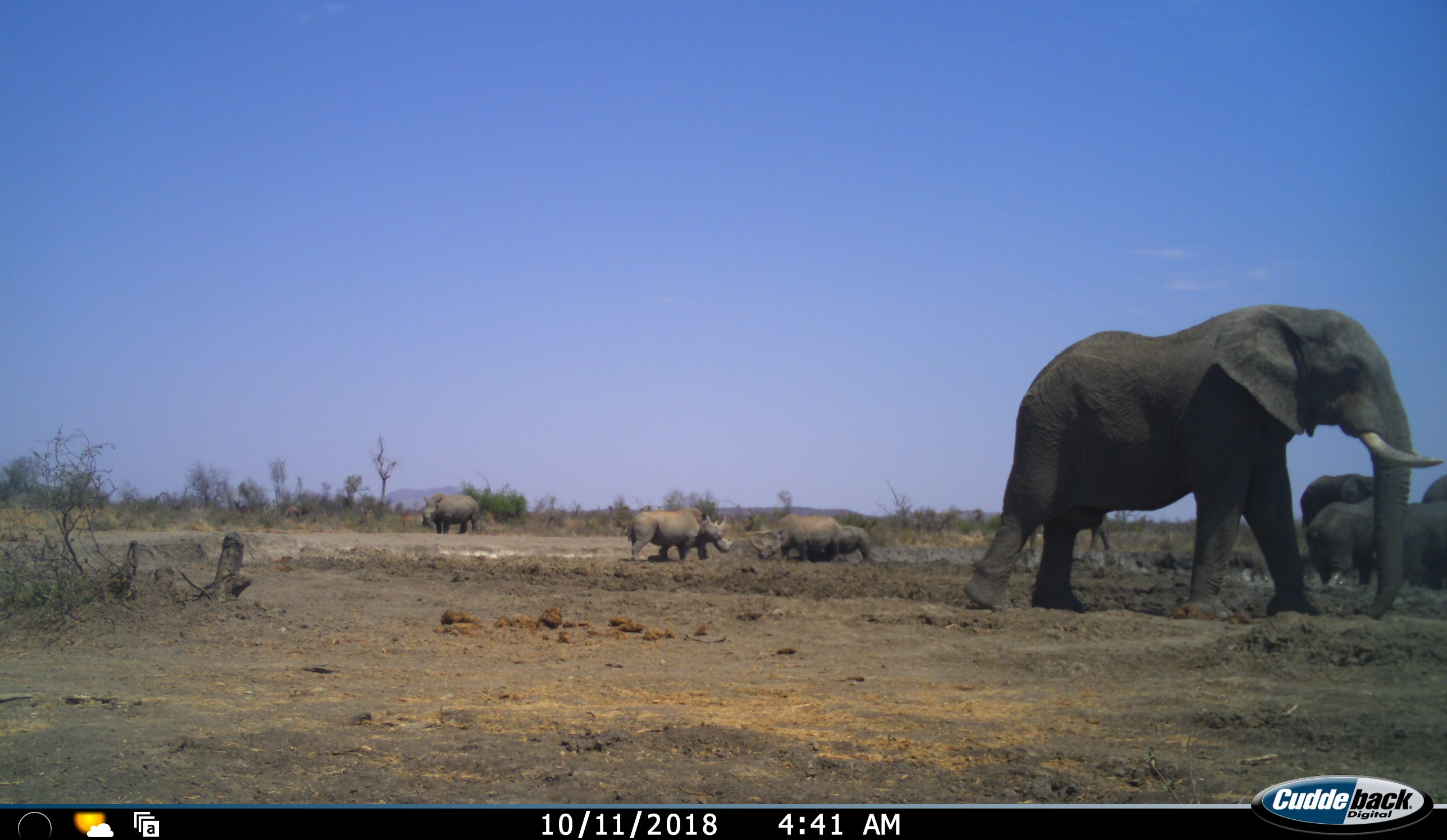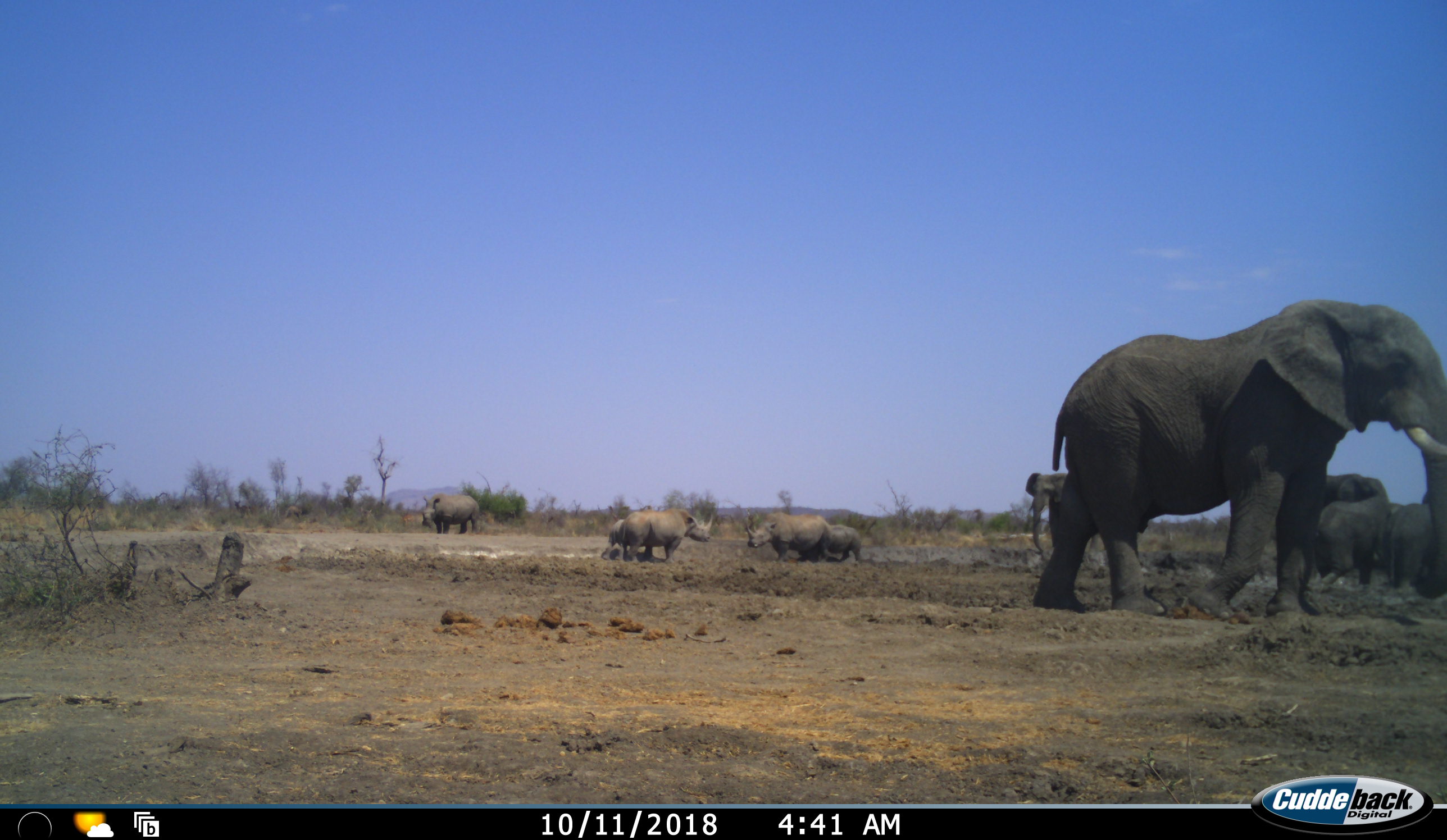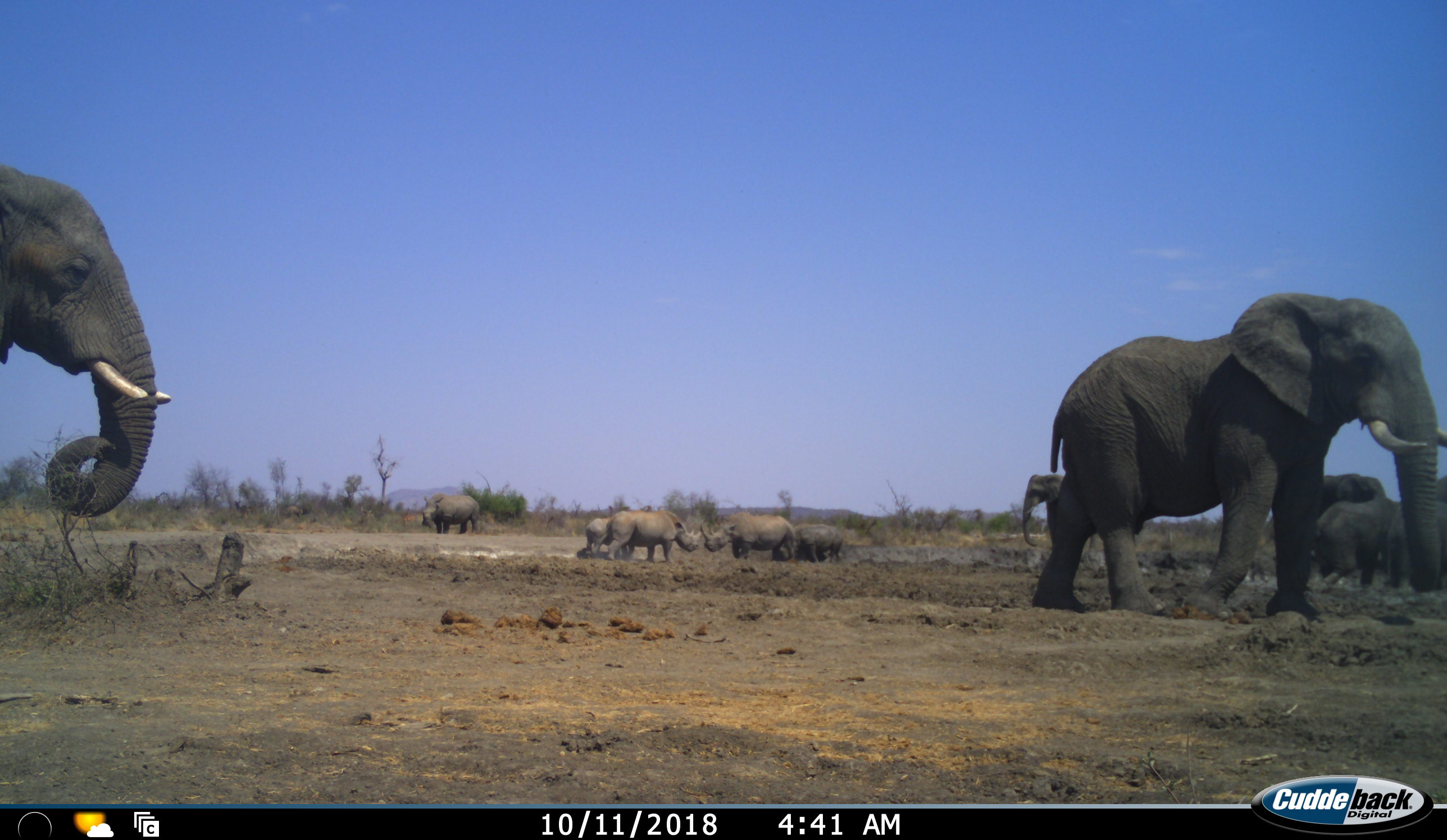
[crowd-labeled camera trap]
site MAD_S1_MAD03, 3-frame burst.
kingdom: Animalia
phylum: Chordata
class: Mammalia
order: Proboscidea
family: Elephantidae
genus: Loxodonta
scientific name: Loxodonta africana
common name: african bush elephant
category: elephant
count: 6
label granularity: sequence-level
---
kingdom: Animalia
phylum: Chordata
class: Mammalia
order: Perissodactyla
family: Rhinocerotidae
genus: Ceratotherium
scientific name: Ceratotherium simum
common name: white rhinoceros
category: rhinoceroswhite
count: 5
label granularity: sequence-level